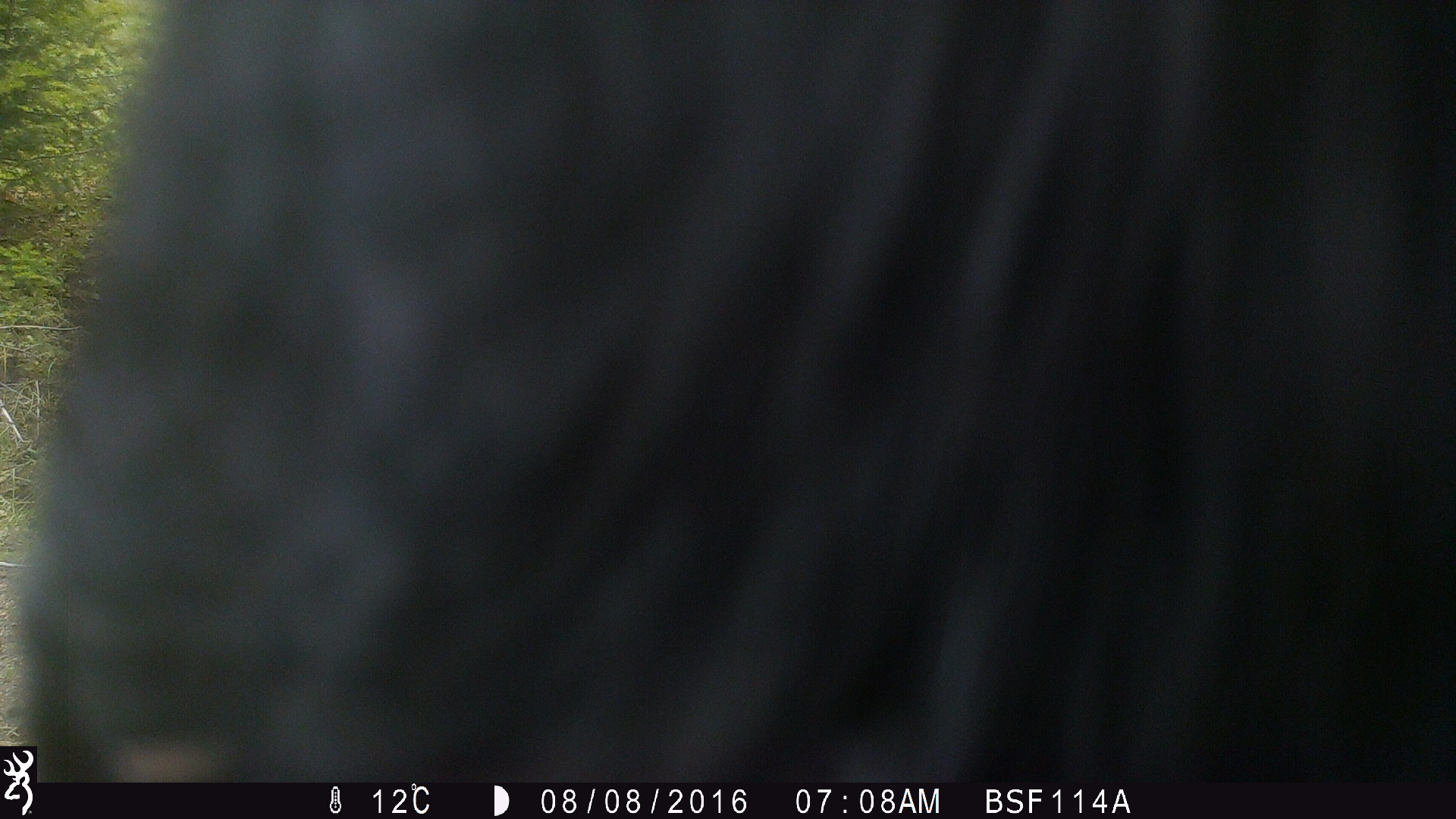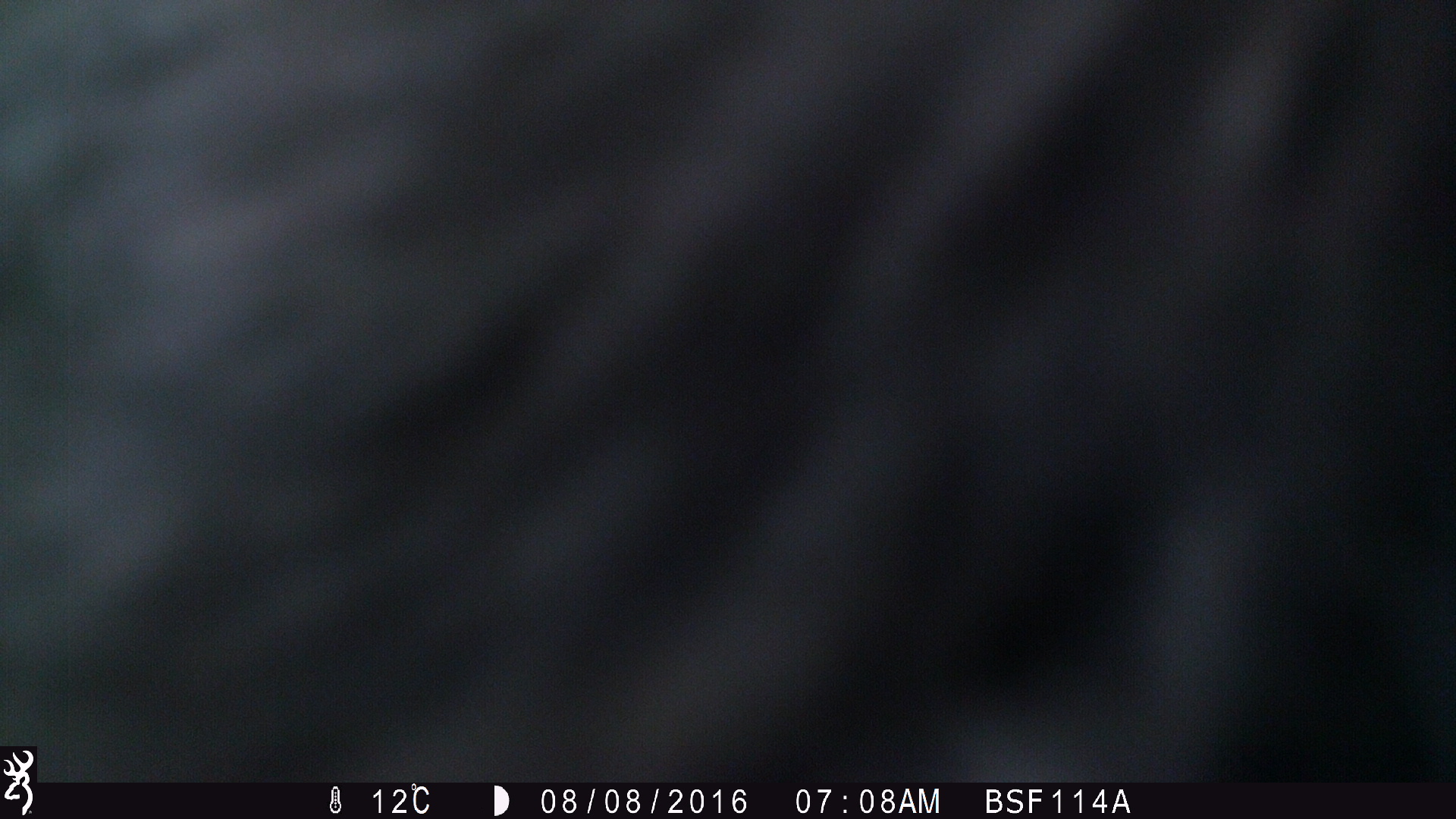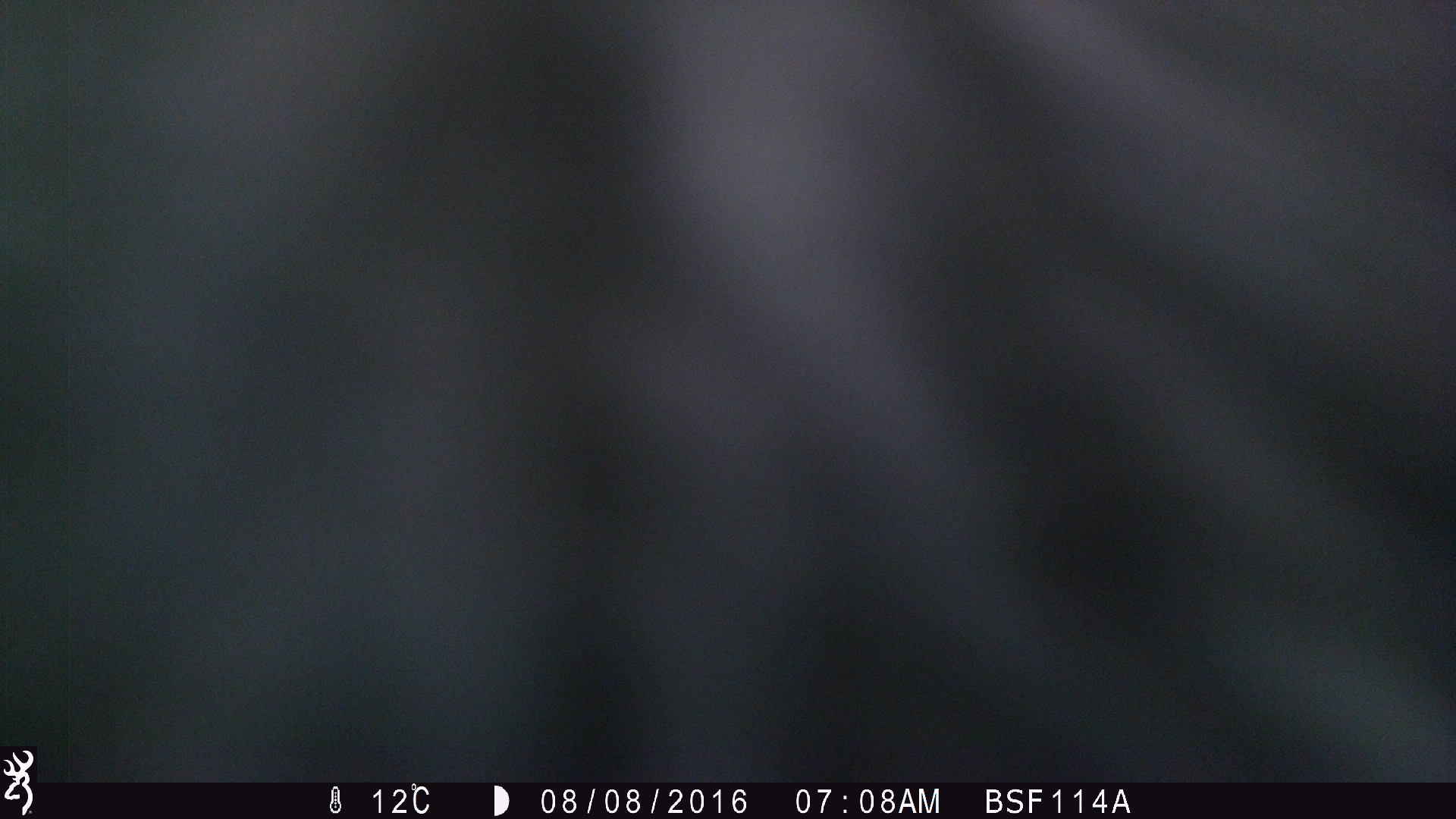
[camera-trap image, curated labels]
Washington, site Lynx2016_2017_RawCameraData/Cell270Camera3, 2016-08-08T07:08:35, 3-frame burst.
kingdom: Animalia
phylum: Chordata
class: Mammalia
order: Artiodactyla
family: Bovidae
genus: Bos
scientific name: Bos taurus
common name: domestic cattle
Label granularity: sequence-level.